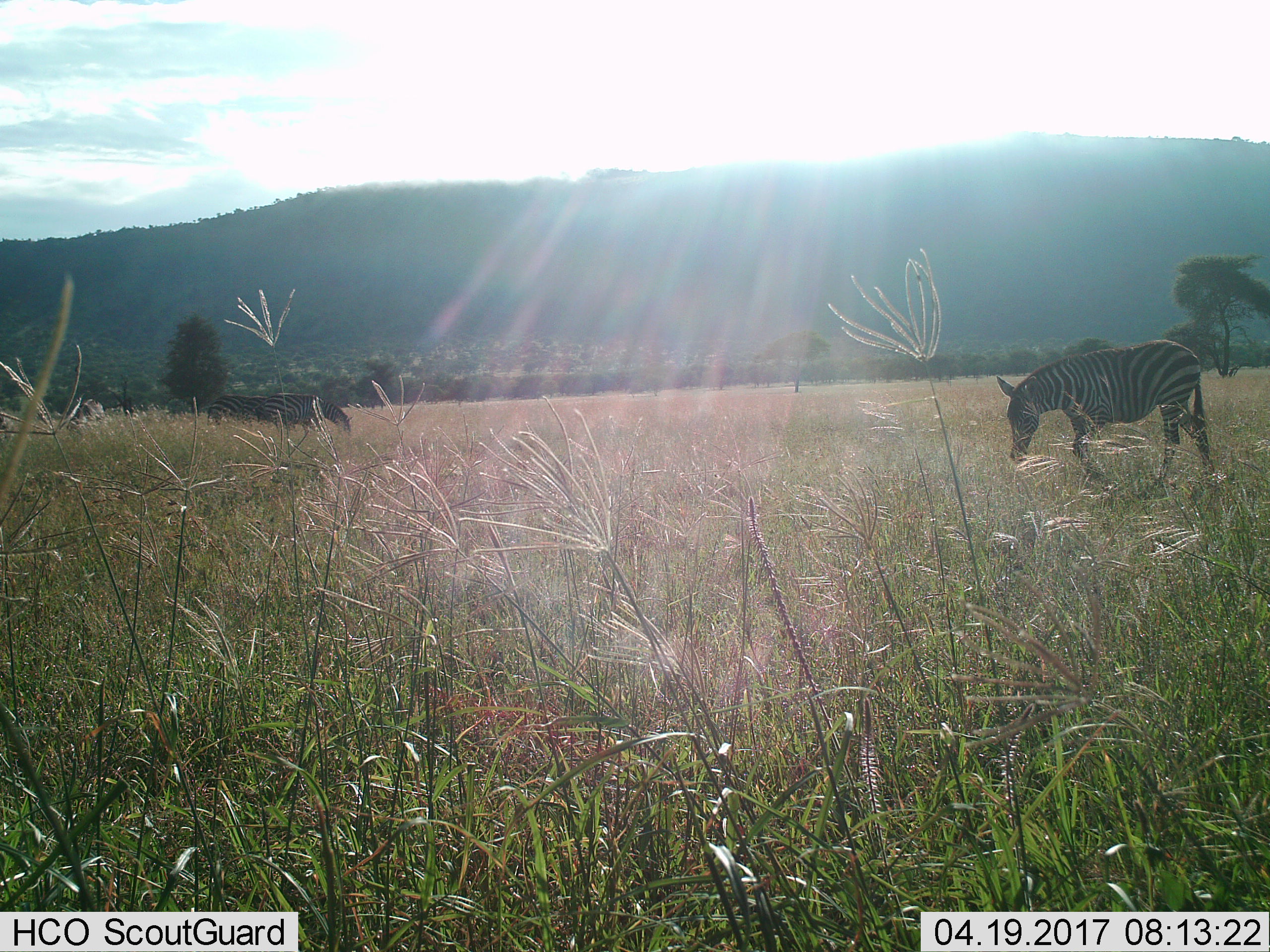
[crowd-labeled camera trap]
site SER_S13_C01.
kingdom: Animalia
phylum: Chordata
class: Mammalia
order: Perissodactyla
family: Equidae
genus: Equus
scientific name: Equus quagga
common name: plains zebra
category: zebraplains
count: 3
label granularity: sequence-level